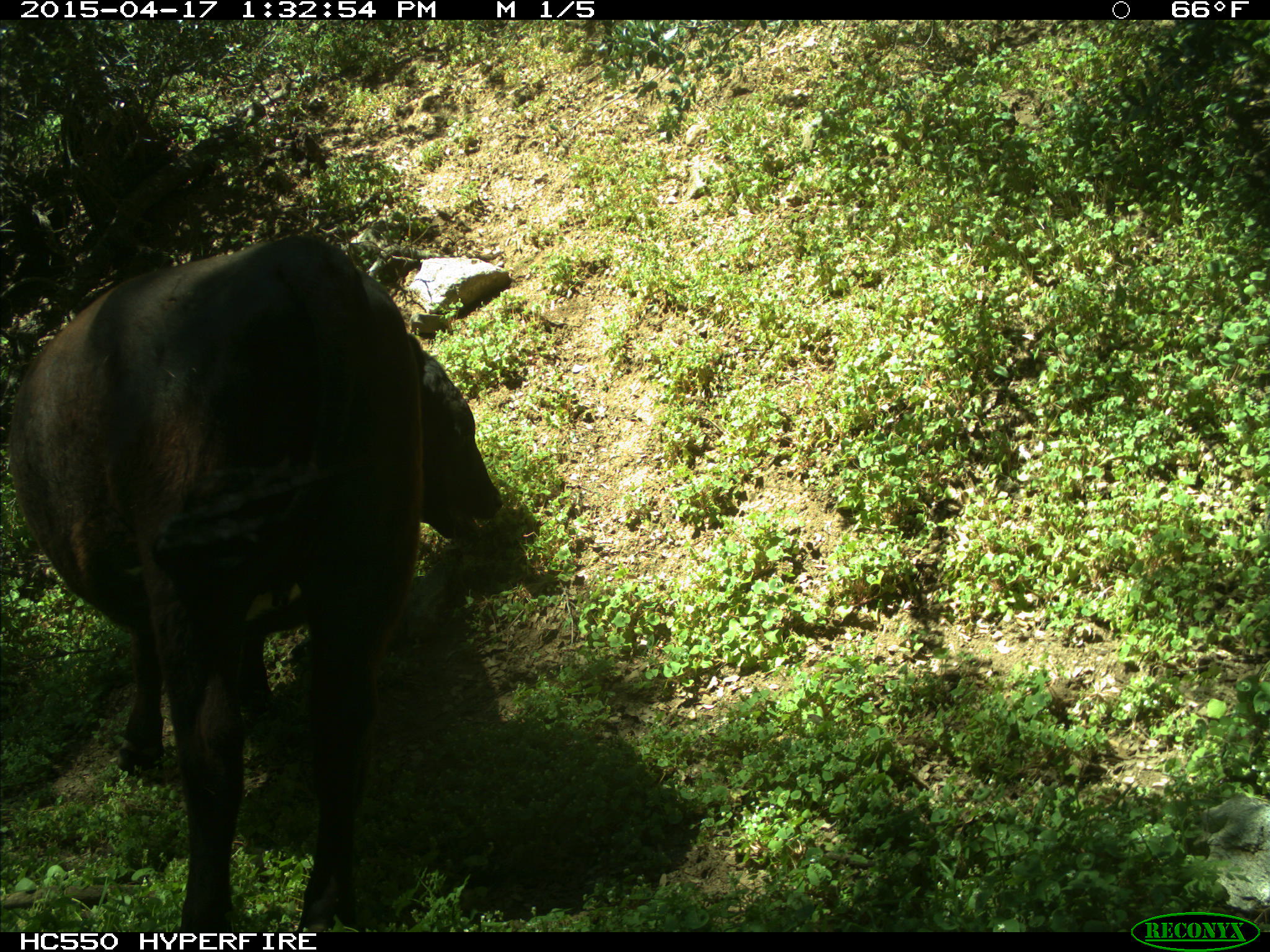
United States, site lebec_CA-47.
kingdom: Animalia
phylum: Chordata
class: Mammalia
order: Artiodactyla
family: Bovidae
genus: Bos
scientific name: Bos taurus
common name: domestic cow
Bos taurus (domestic cow).